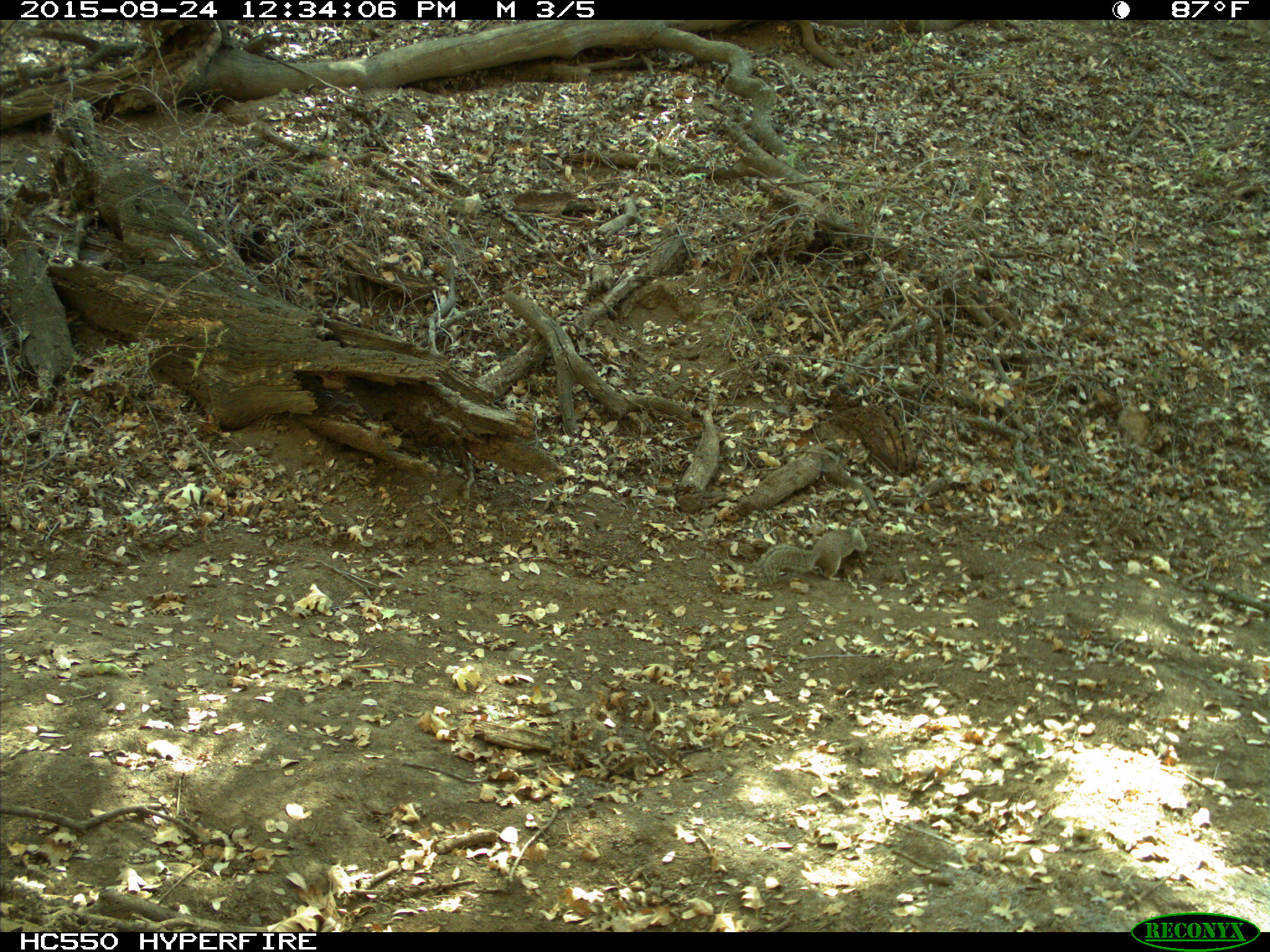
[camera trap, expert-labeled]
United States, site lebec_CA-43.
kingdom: Animalia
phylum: Chordata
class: Mammalia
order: Rodentia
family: Sciuridae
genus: Otospermophilus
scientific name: Otospermophilus beecheyi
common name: california ground squirrel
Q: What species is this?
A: Otospermophilus beecheyi (california ground squirrel).